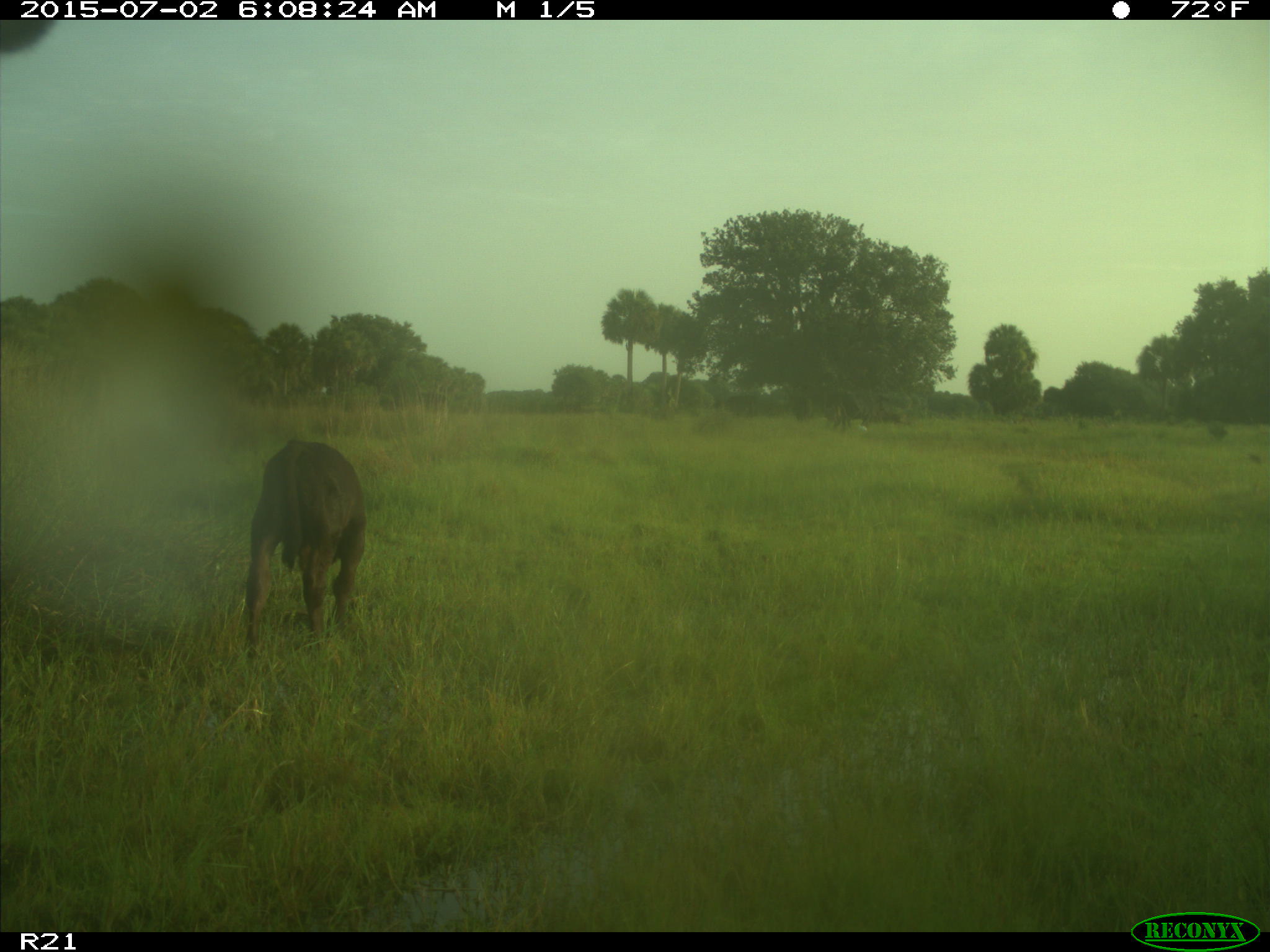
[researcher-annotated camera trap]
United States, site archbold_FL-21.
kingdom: Animalia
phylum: Chordata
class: Mammalia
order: Artiodactyla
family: Bovidae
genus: Bos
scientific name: Bos taurus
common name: domestic cow